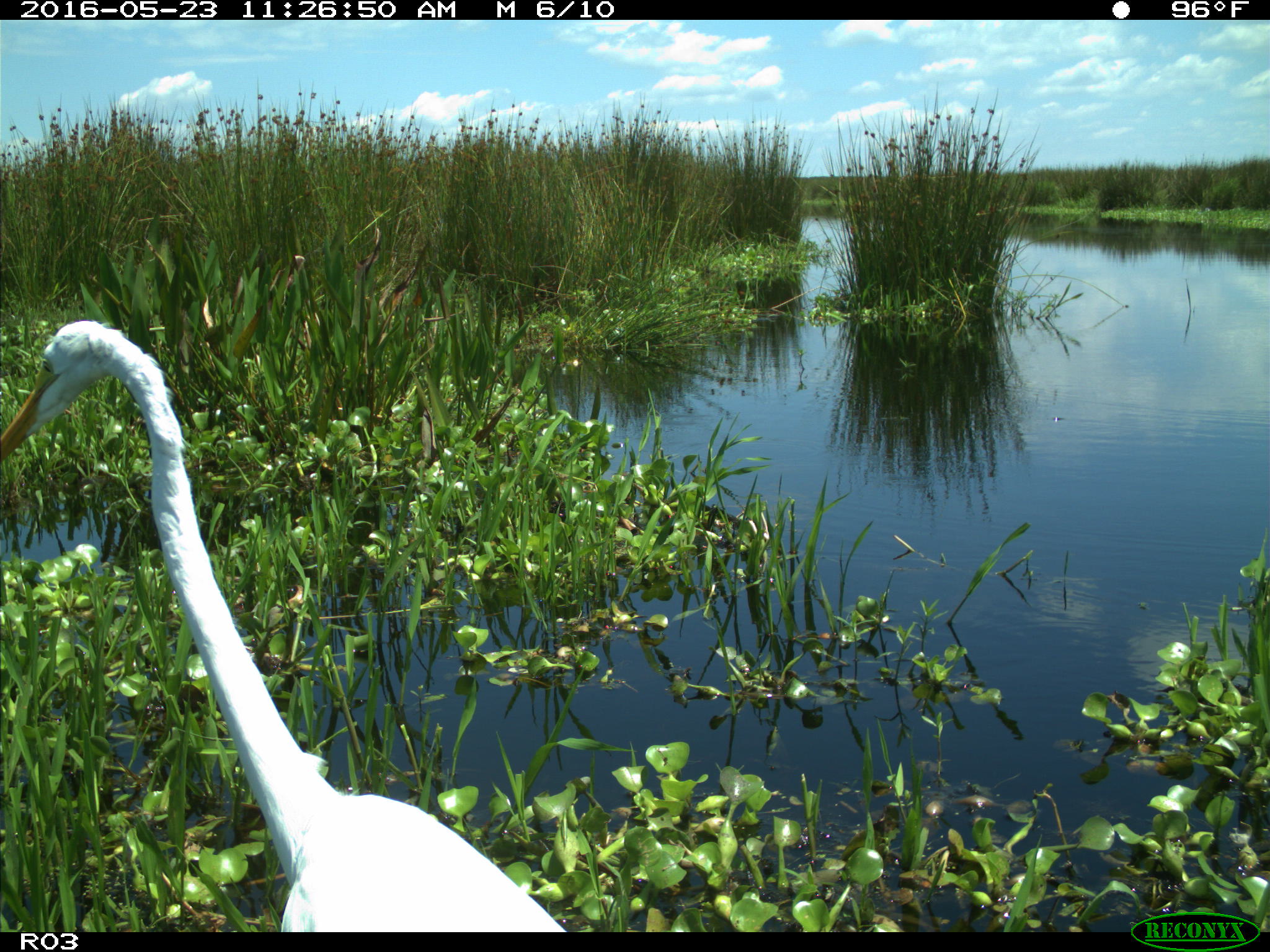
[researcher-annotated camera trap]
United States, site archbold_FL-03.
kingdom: Animalia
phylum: Chordata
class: Aves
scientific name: Aves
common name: birds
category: unidentified bird